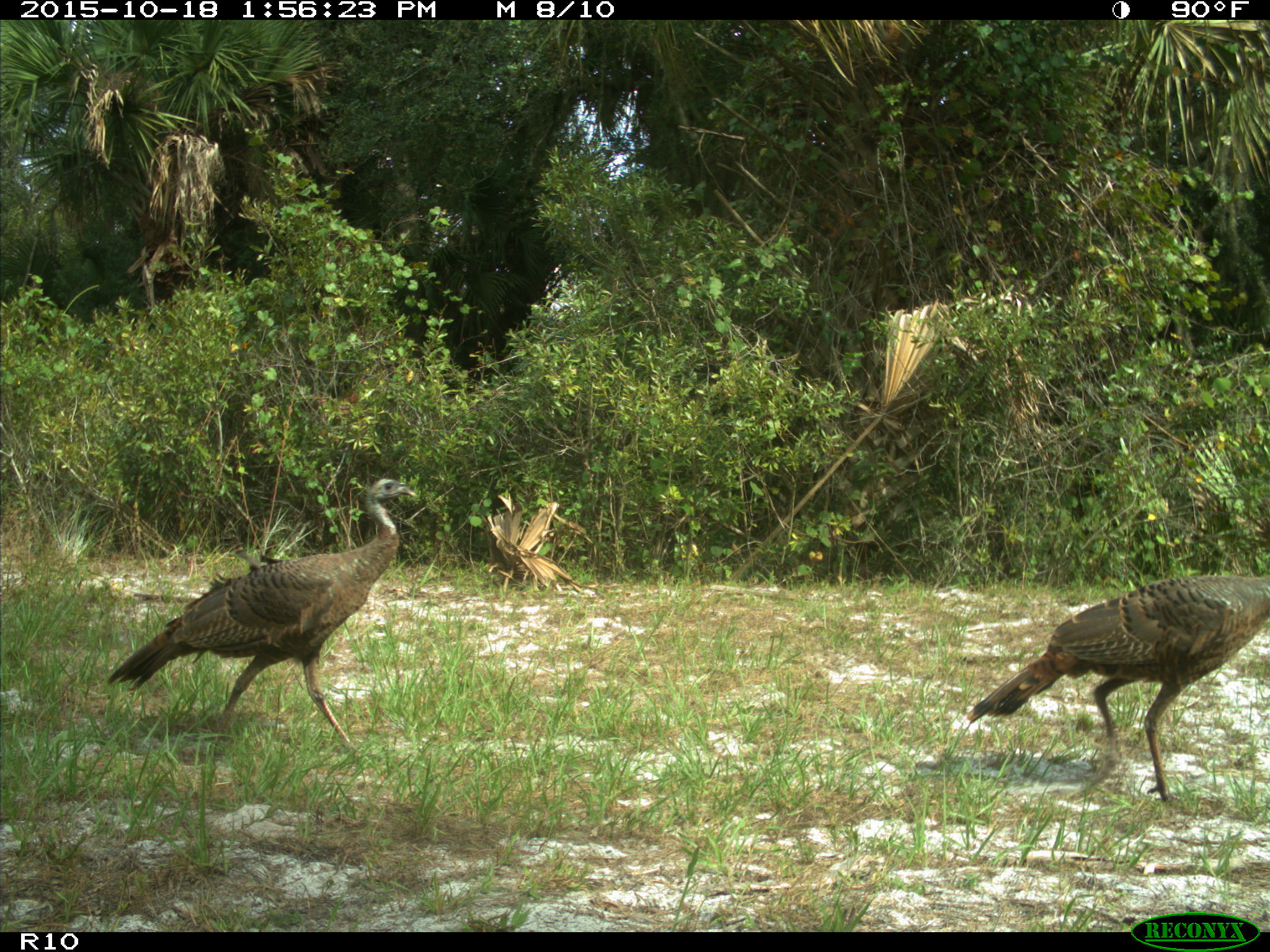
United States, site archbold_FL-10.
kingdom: Animalia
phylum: Chordata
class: Aves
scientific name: Aves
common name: birds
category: unidentified bird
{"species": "unidentified bird (birds) (Aves)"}